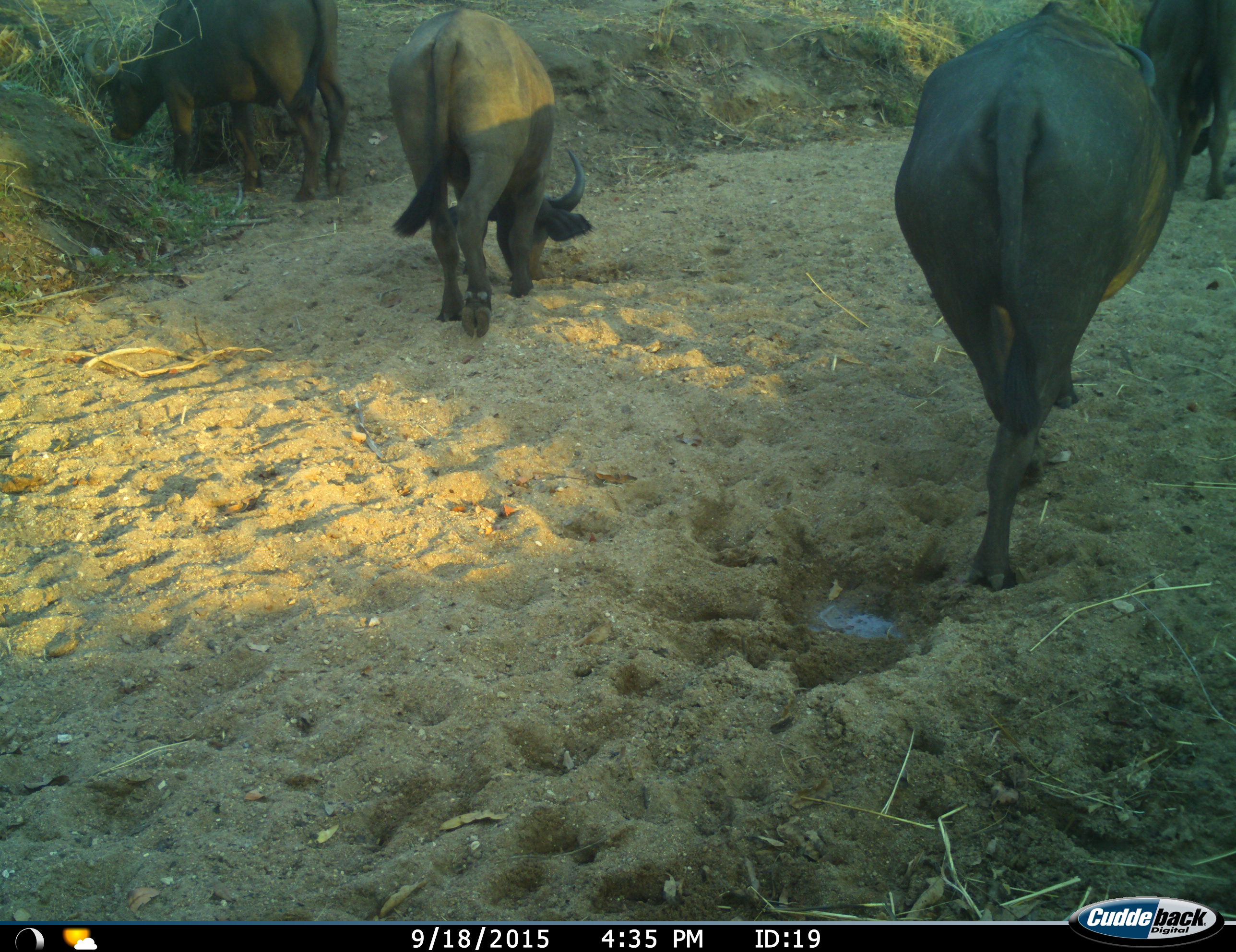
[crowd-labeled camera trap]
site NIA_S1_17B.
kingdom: Animalia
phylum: Chordata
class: Mammalia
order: Artiodactyla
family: Bovidae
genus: Syncerus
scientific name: Syncerus caffer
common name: african buffalo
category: buffalo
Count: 4.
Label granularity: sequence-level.